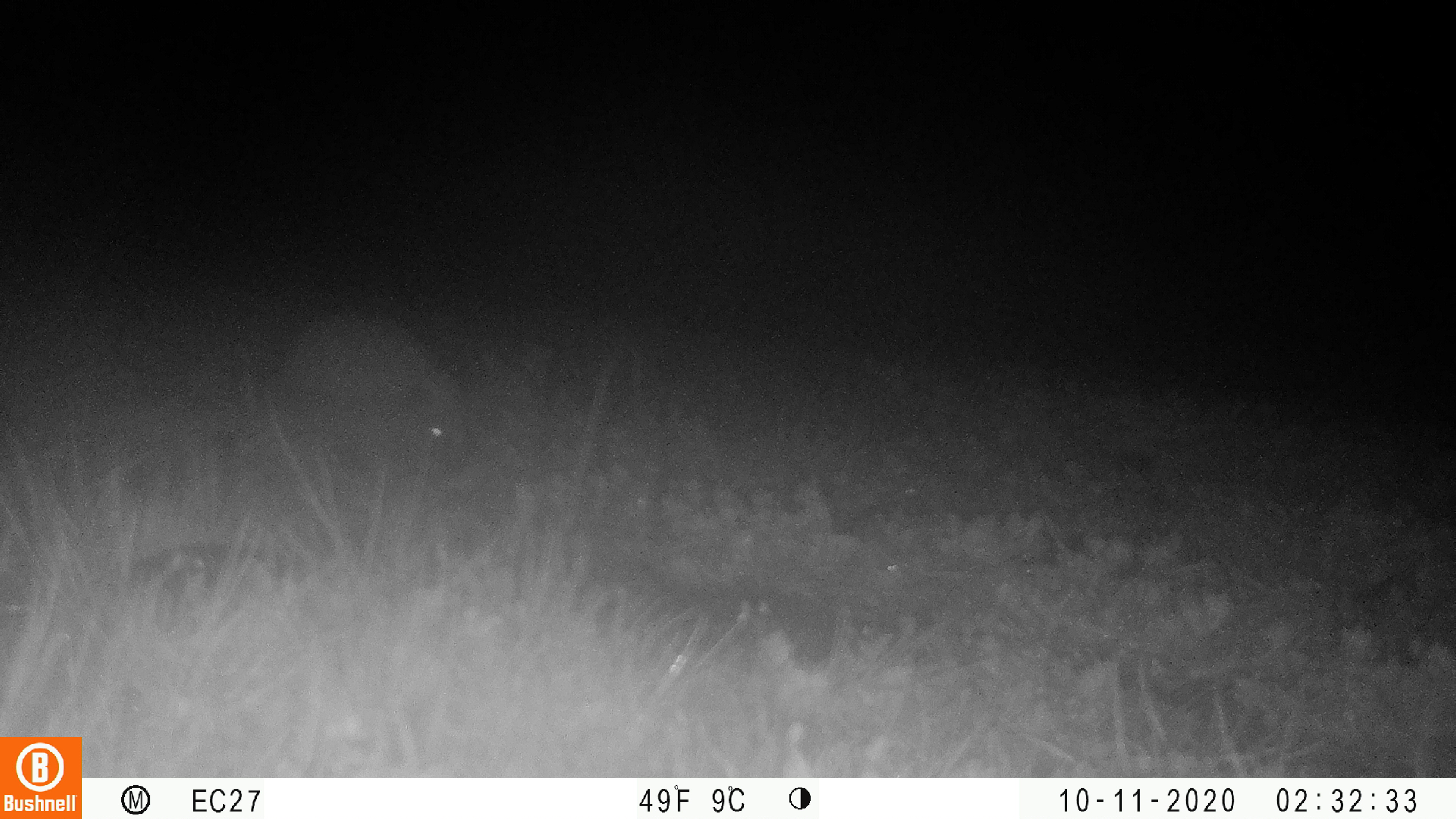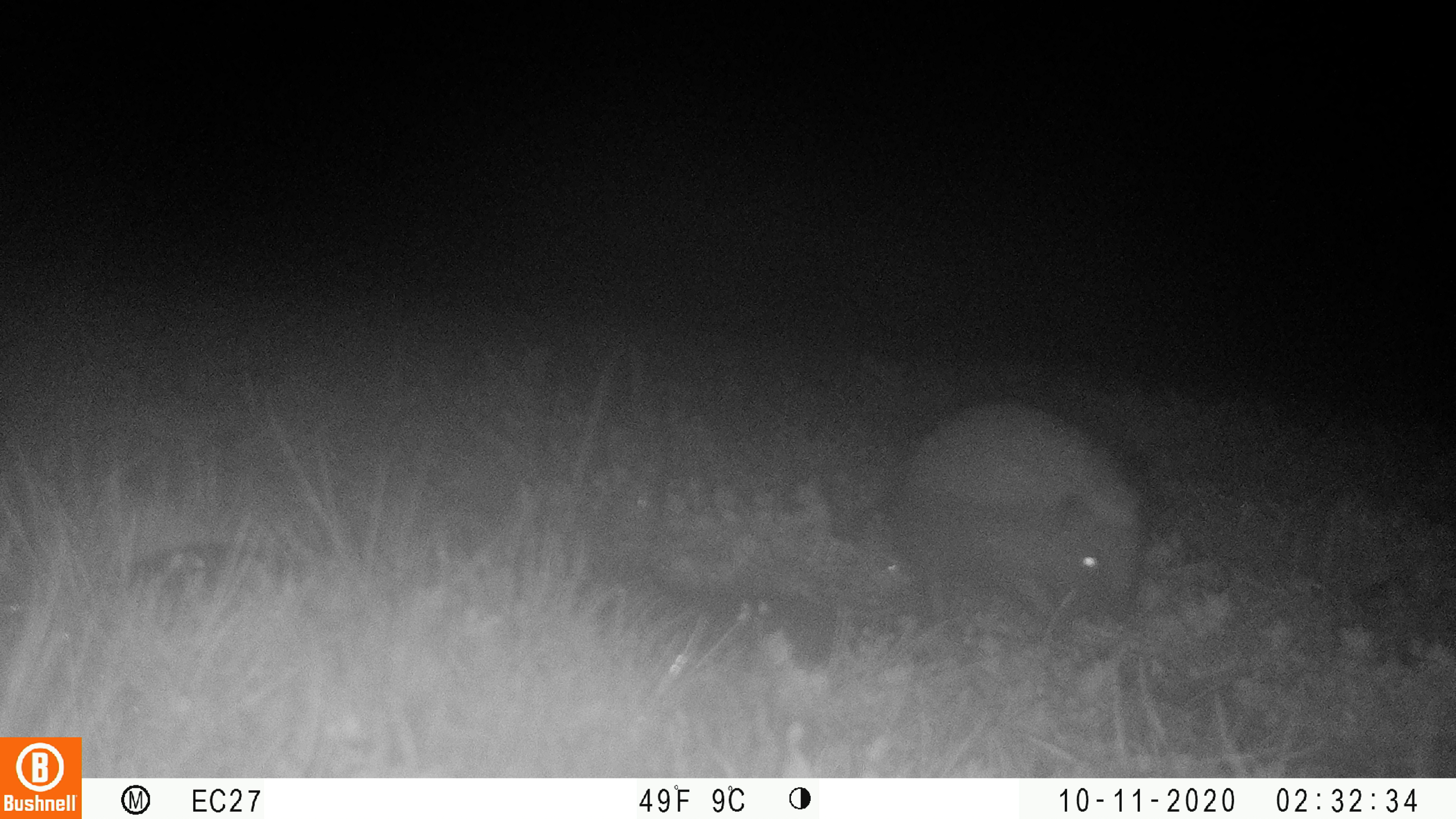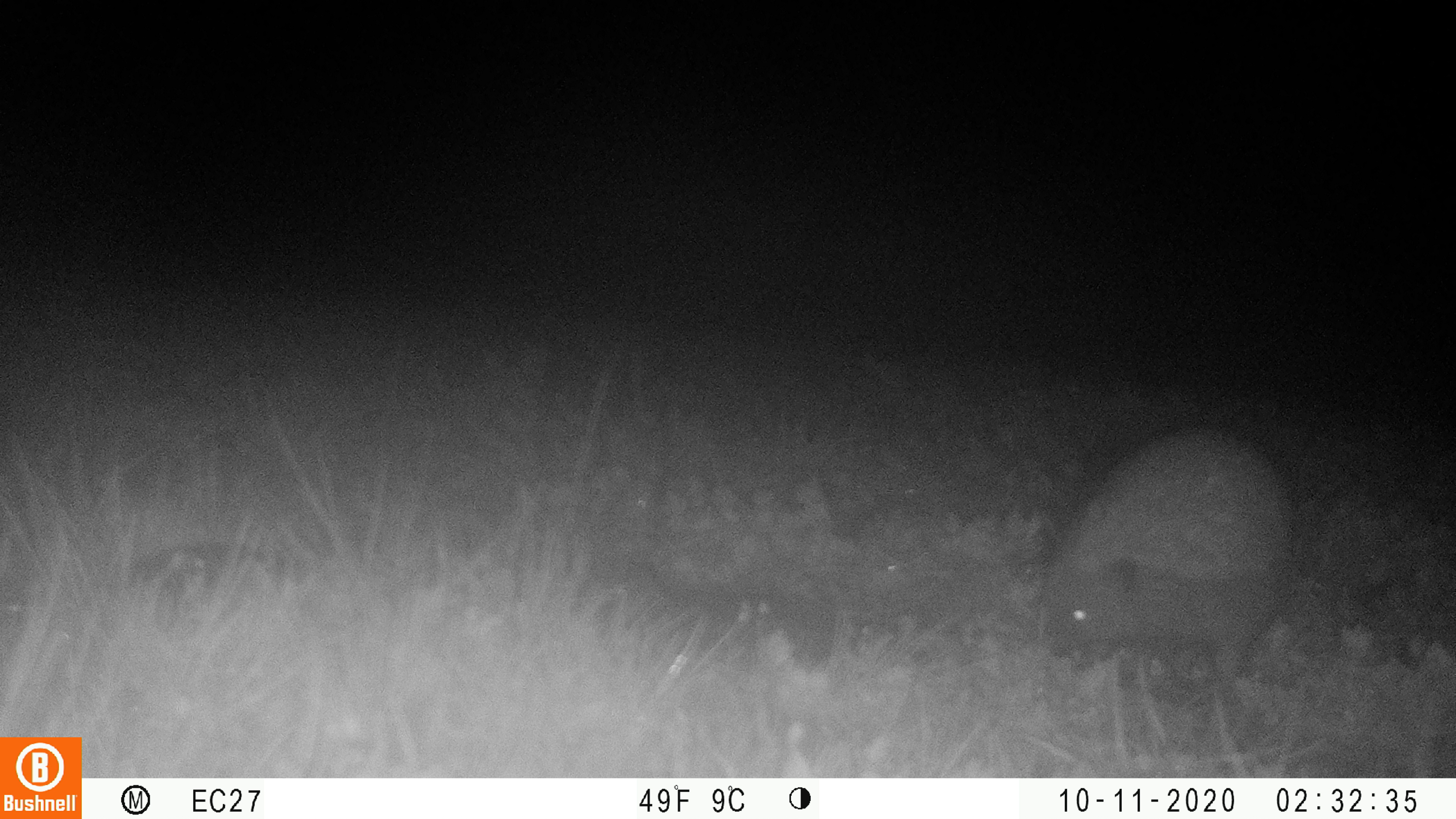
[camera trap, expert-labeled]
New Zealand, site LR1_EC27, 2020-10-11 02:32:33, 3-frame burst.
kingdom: Animalia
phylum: Chordata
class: Mammalia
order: Eulipotyphla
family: Erinaceidae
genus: Erinaceus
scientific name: Erinaceus europaeus europaeus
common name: european hedgehog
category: hedgehog